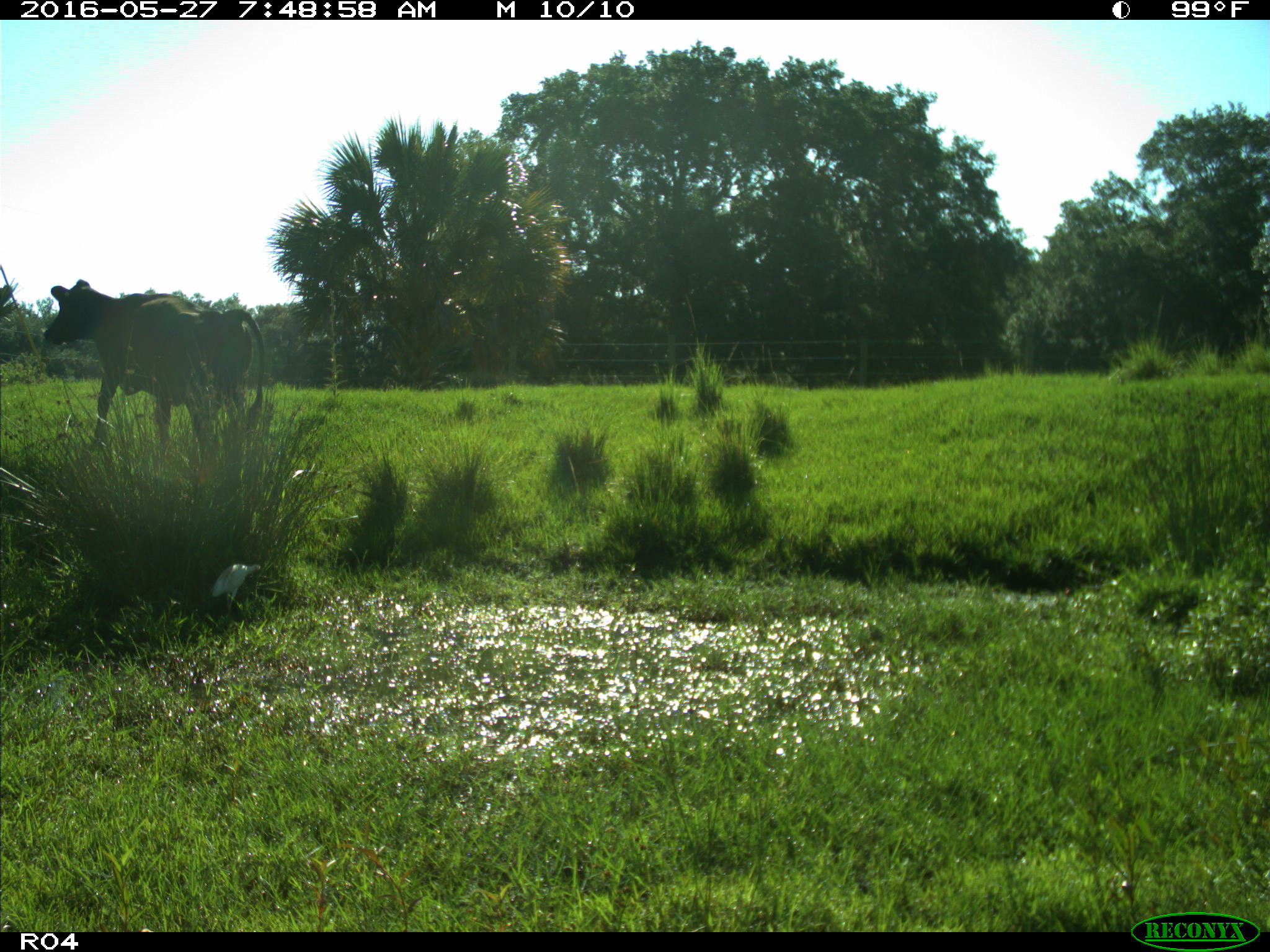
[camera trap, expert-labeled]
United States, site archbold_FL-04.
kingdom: Animalia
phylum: Chordata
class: Mammalia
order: Artiodactyla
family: Bovidae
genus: Bos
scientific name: Bos taurus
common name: domestic cow